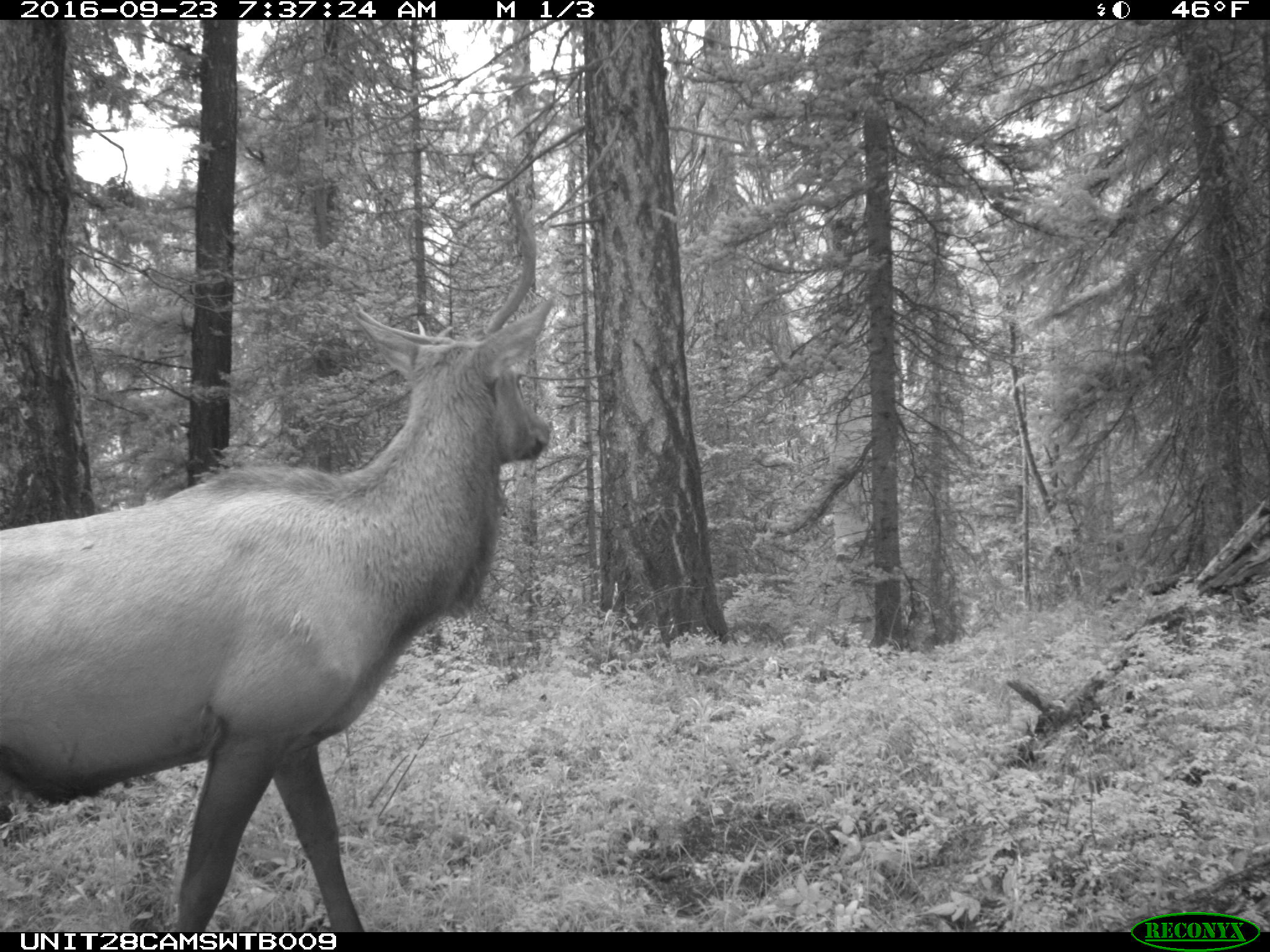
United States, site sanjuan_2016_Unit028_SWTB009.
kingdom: Animalia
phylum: Chordata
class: Mammalia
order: Artiodactyla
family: Cervidae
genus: Cervus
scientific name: Cervus elaphus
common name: red deer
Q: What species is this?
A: Cervus elaphus (red deer).